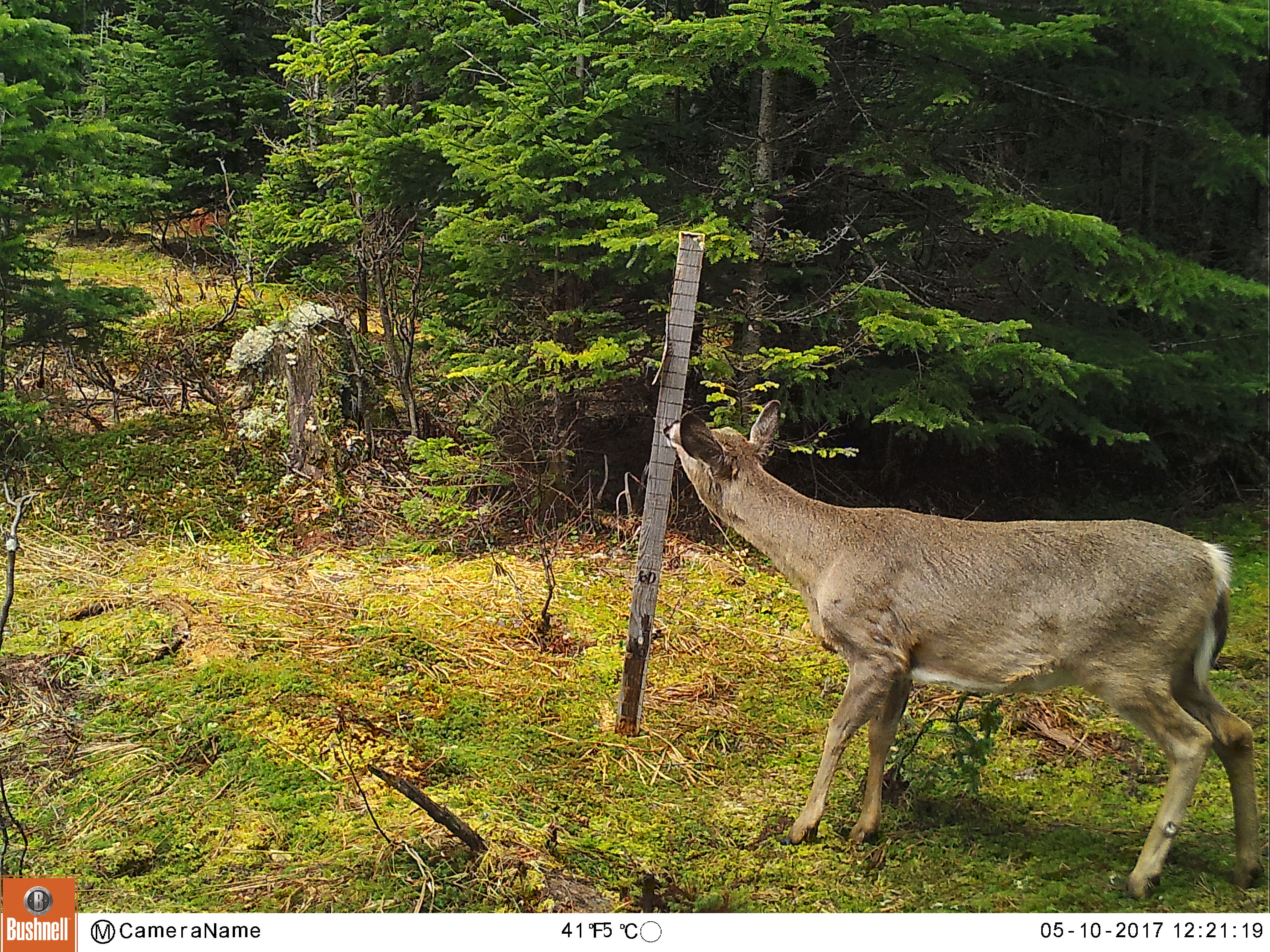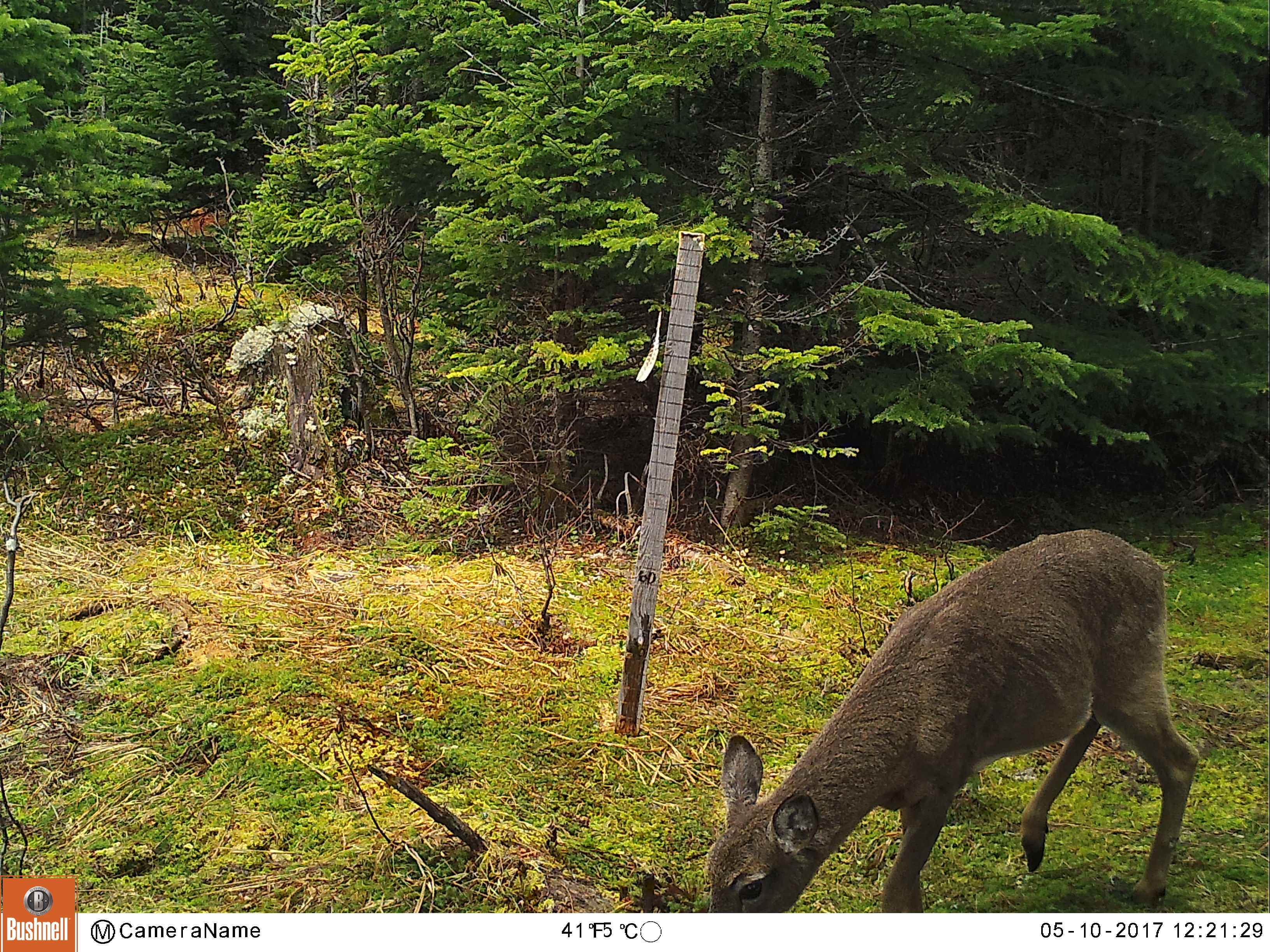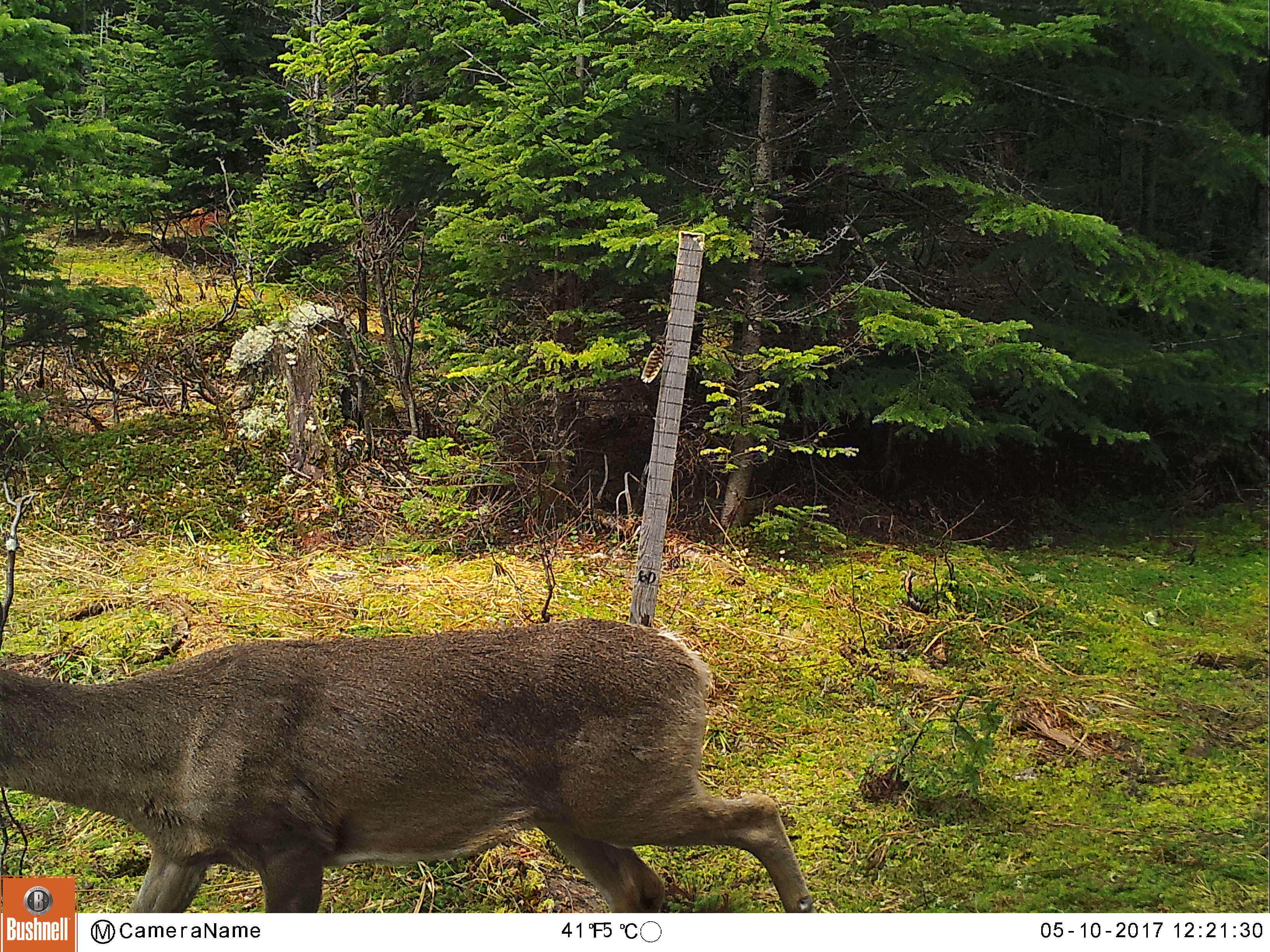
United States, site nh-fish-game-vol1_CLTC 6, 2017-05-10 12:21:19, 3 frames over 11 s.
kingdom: Animalia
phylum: Chordata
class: Mammalia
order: Artiodactyla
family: Cervidae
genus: Odocoileus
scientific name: Odocoileus virginianus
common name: white-tailed deer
White-tailed deer (Odocoileus virginianus).